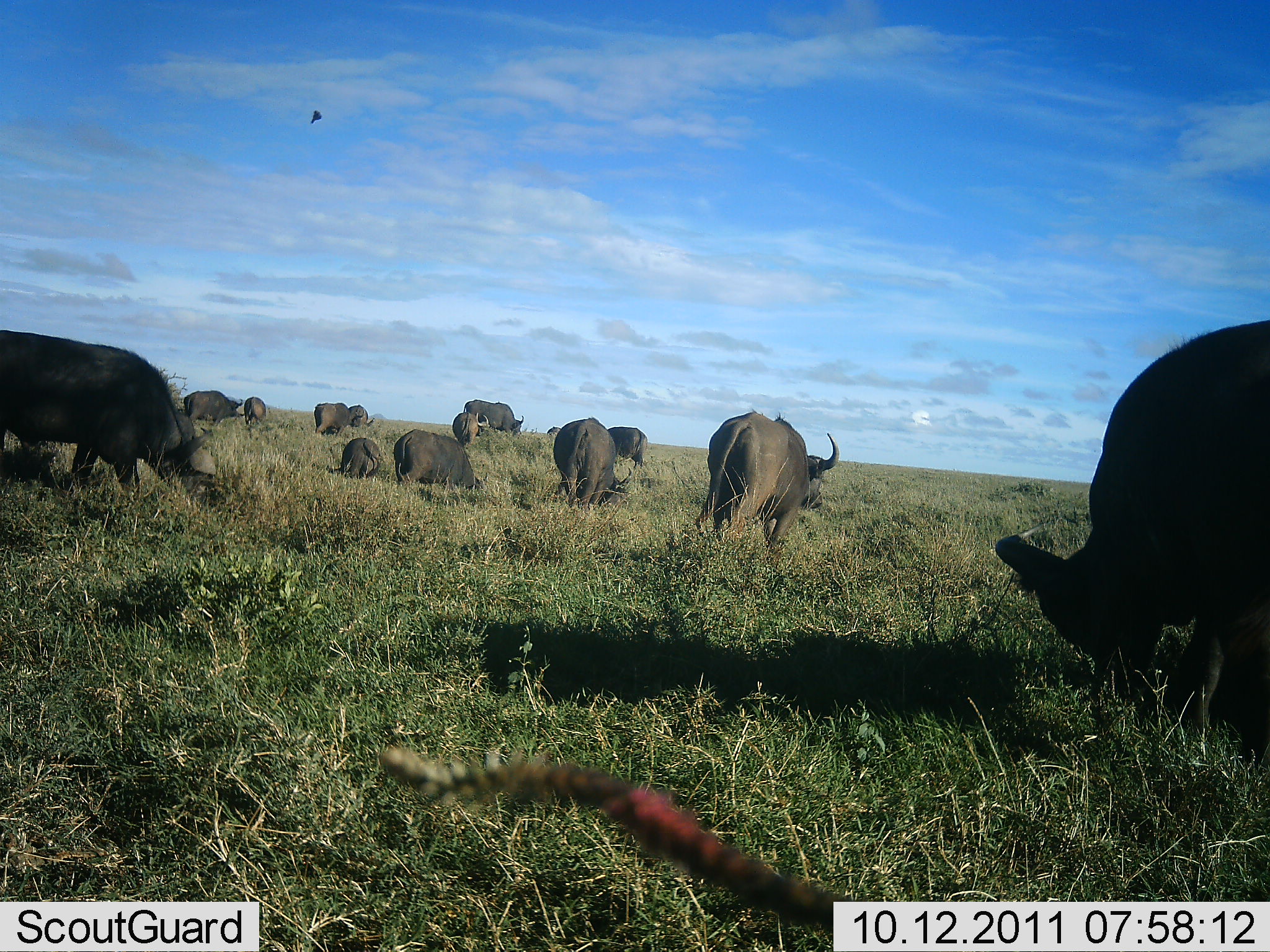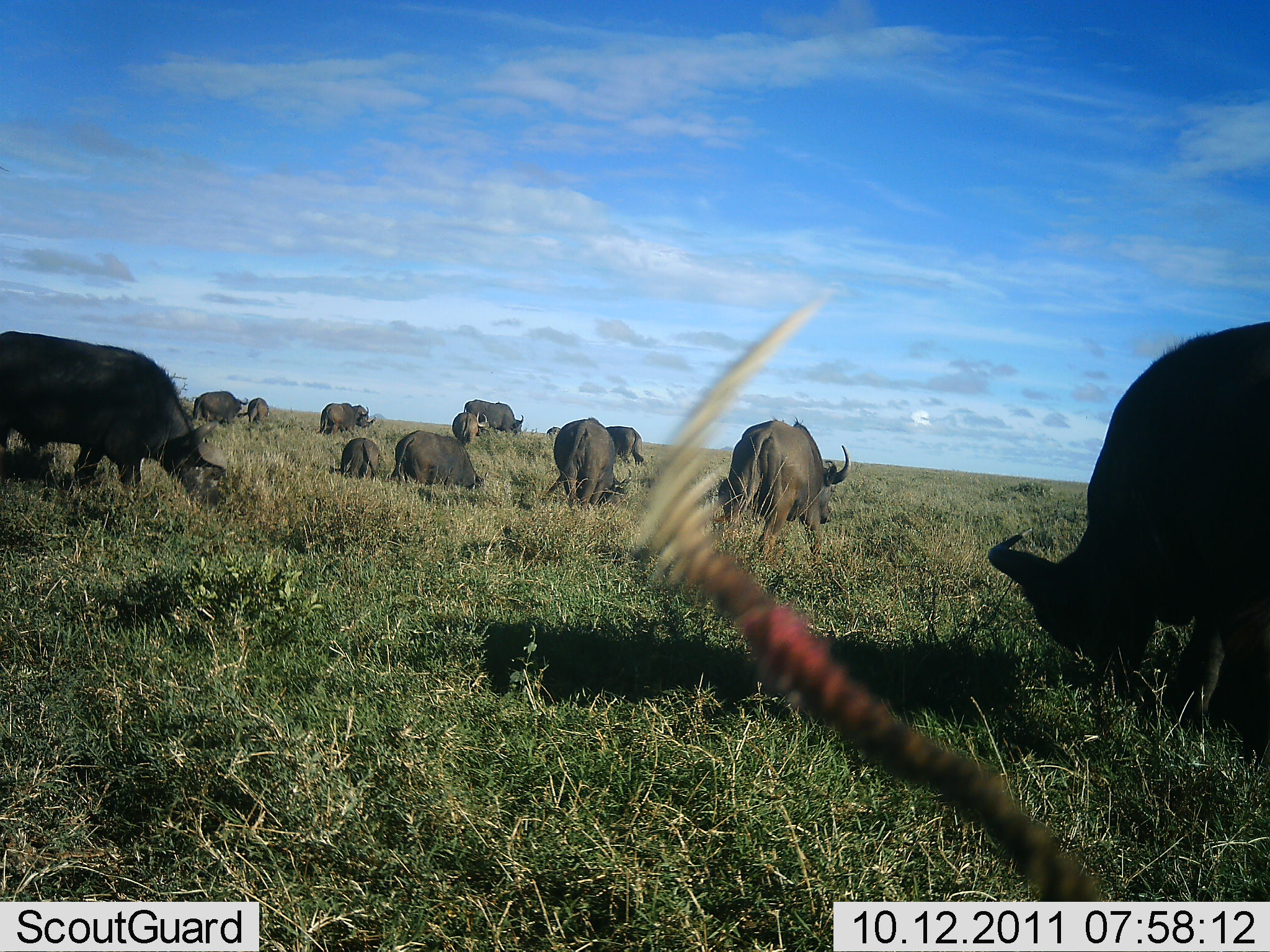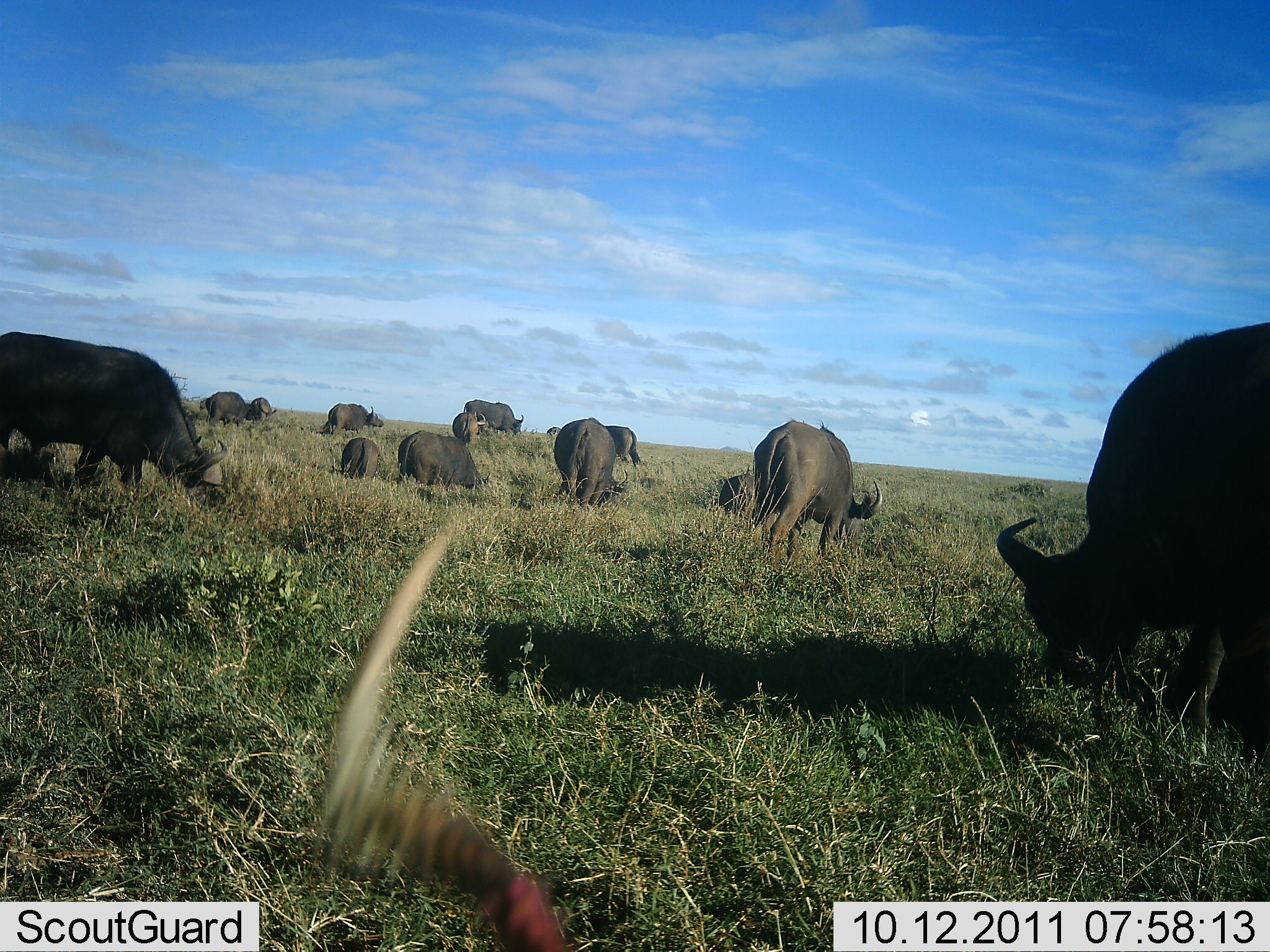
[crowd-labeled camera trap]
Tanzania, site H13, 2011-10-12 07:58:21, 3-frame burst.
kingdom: Animalia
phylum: Chordata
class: Mammalia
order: Artiodactyla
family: Bovidae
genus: Syncerus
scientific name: Syncerus caffer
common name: cape buffalo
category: buffalo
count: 11-50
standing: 43%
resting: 7%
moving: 21%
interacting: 7%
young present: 21%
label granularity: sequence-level